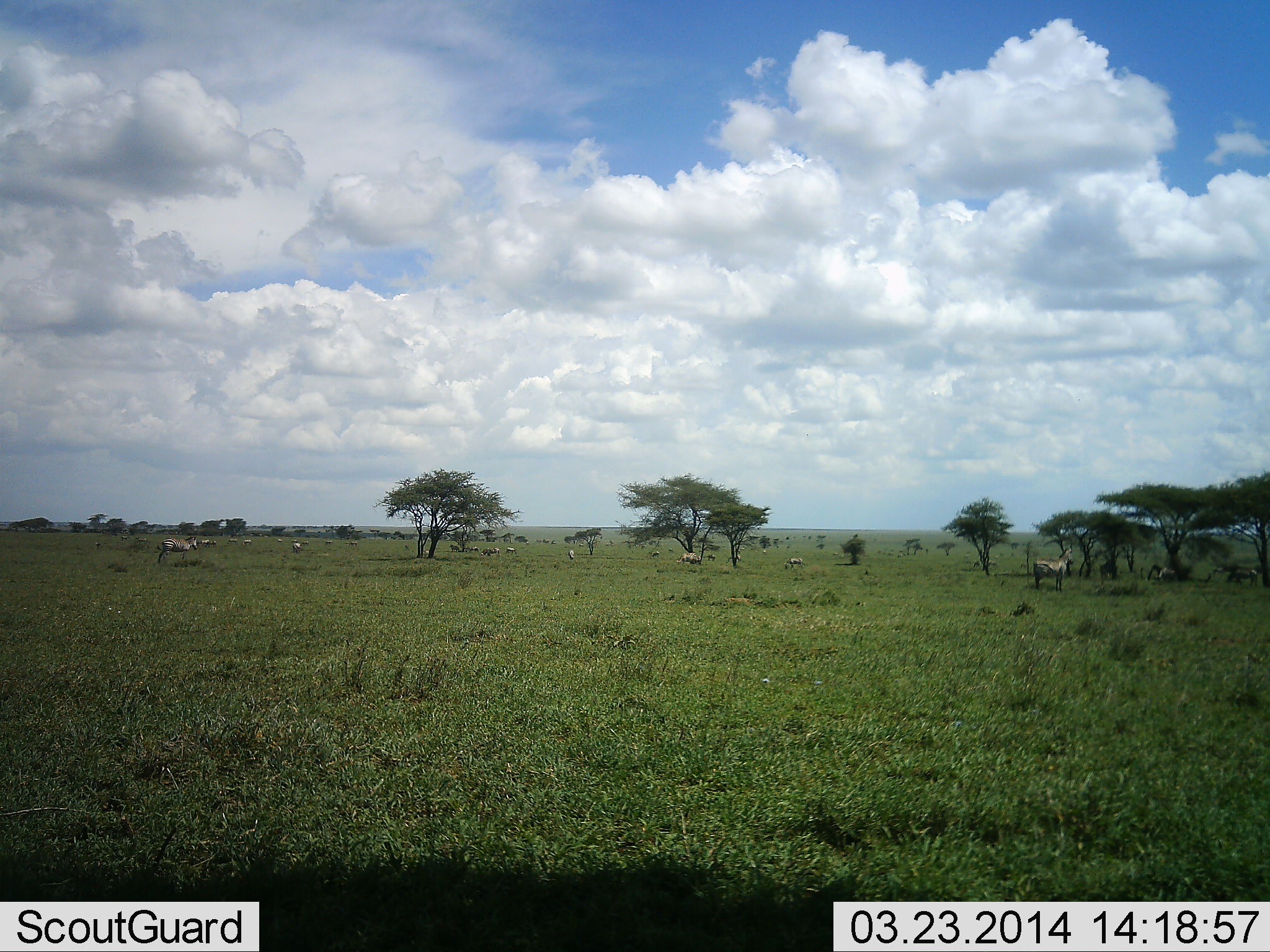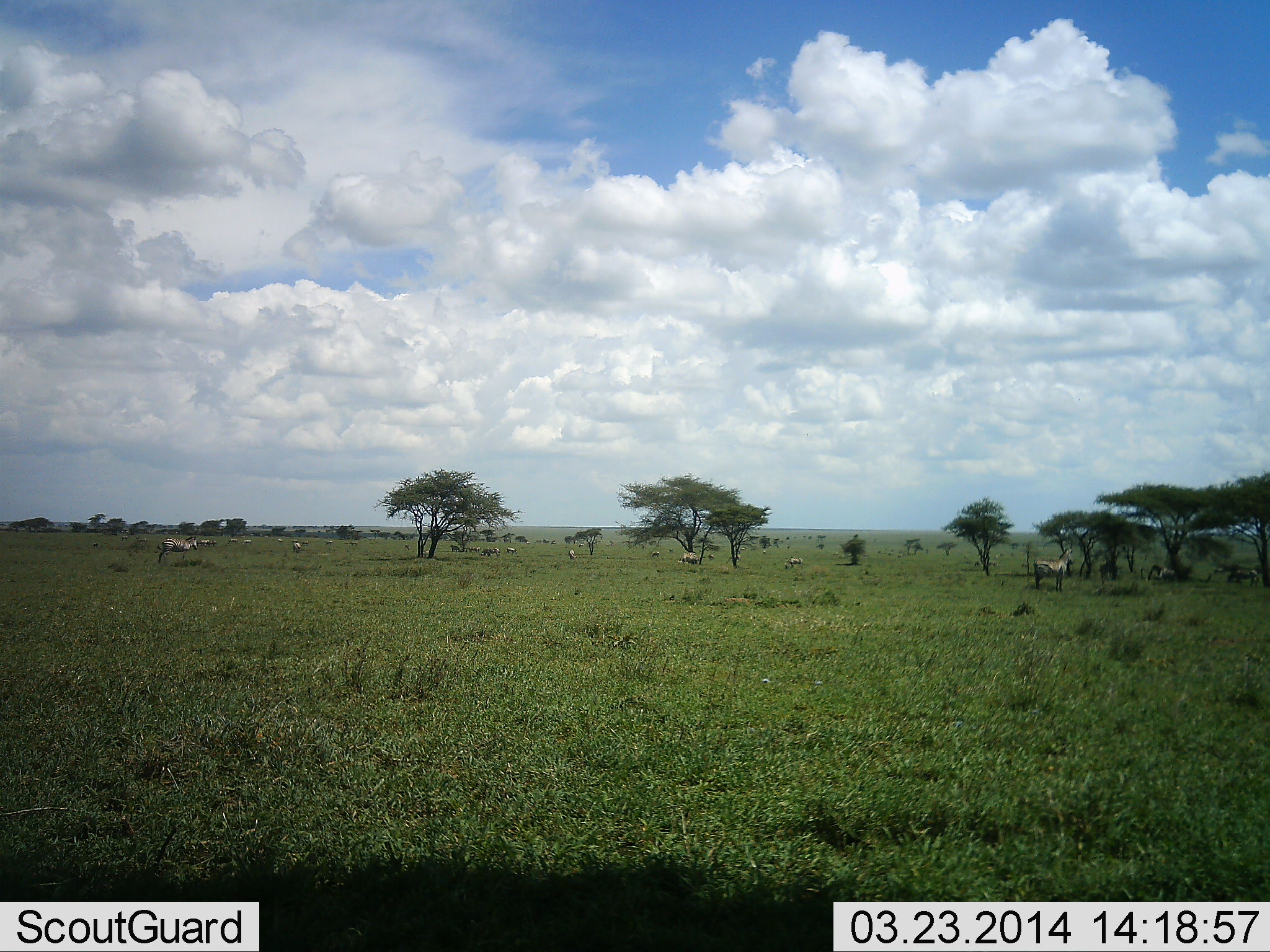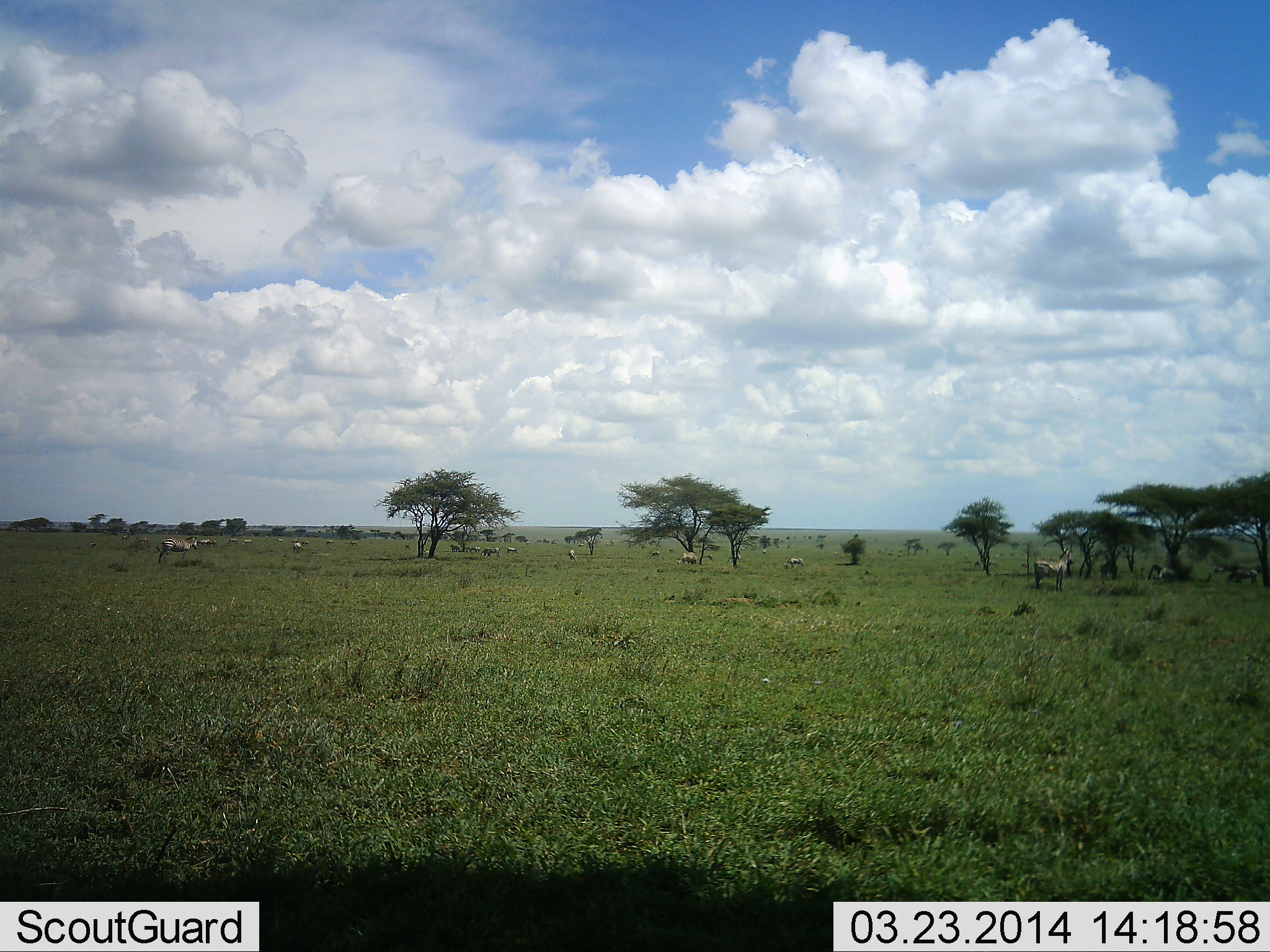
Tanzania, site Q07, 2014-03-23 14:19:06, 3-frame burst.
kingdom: Animalia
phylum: Chordata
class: Mammalia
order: Artiodactyla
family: Bovidae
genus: Connochaetes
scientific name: Connochaetes taurinus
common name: blue wildebeest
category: wildebeest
Wildebeest (blue wildebeest) (Connochaetes taurinus), count 10. Behavior (volunteer vote fractions): standing 71%, resting 0%, moving 0%, interacting 0%. Young present (vote fraction): 0%. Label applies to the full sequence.